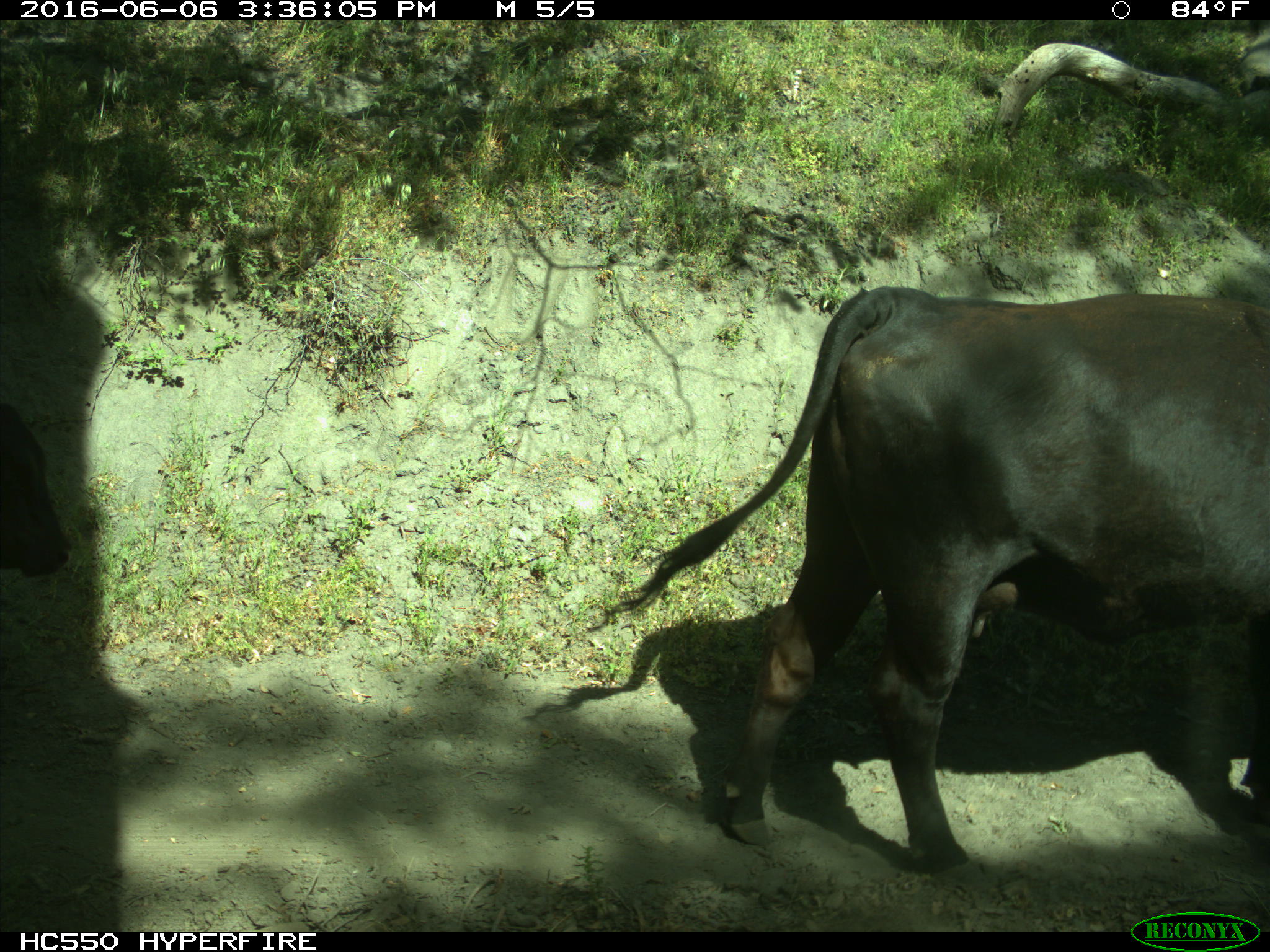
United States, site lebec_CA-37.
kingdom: Animalia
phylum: Chordata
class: Mammalia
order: Artiodactyla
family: Bovidae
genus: Bos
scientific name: Bos taurus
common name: domestic cow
Bos taurus (domestic cow).